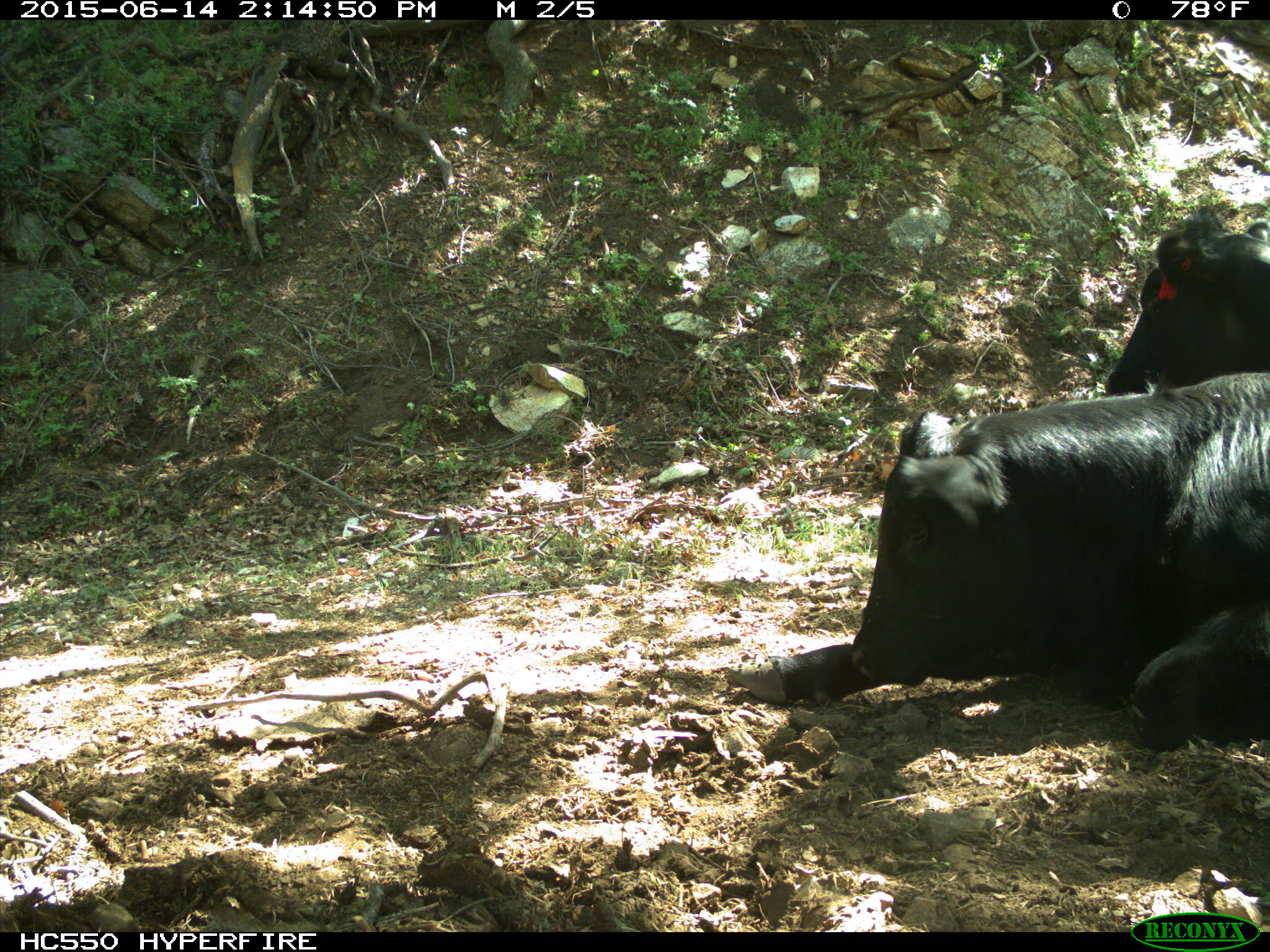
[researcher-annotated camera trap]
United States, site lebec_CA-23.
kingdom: Animalia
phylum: Chordata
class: Mammalia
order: Artiodactyla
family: Bovidae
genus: Bos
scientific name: Bos taurus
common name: domestic cow